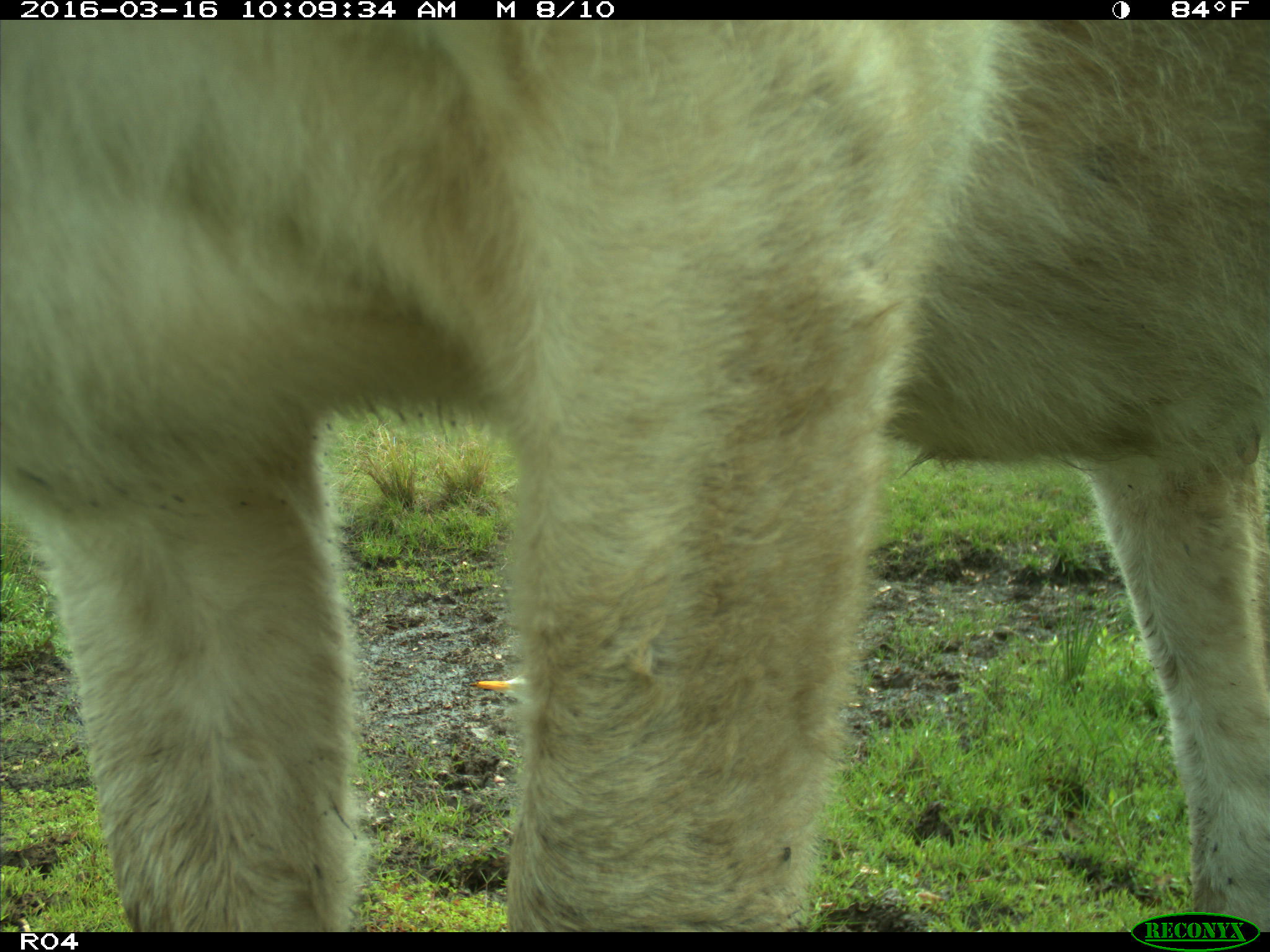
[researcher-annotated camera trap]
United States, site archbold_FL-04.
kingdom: Animalia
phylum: Chordata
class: Mammalia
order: Artiodactyla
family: Bovidae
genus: Bos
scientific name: Bos taurus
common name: domestic cow